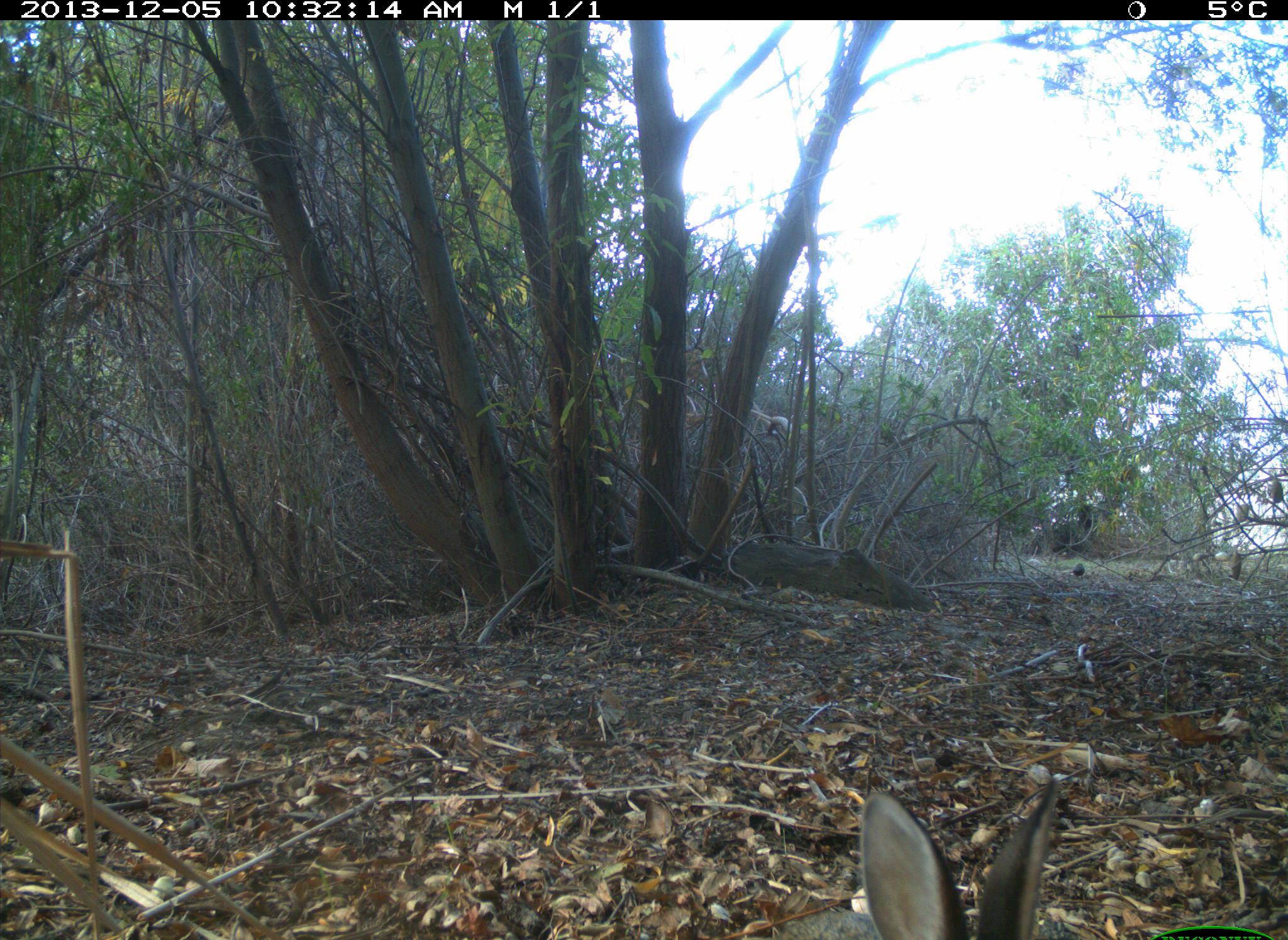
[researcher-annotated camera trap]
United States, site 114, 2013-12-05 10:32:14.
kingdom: Animalia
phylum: Chordata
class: Mammalia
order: Lagomorpha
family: Leporidae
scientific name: Leporidae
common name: rabbits and hares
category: rabbit